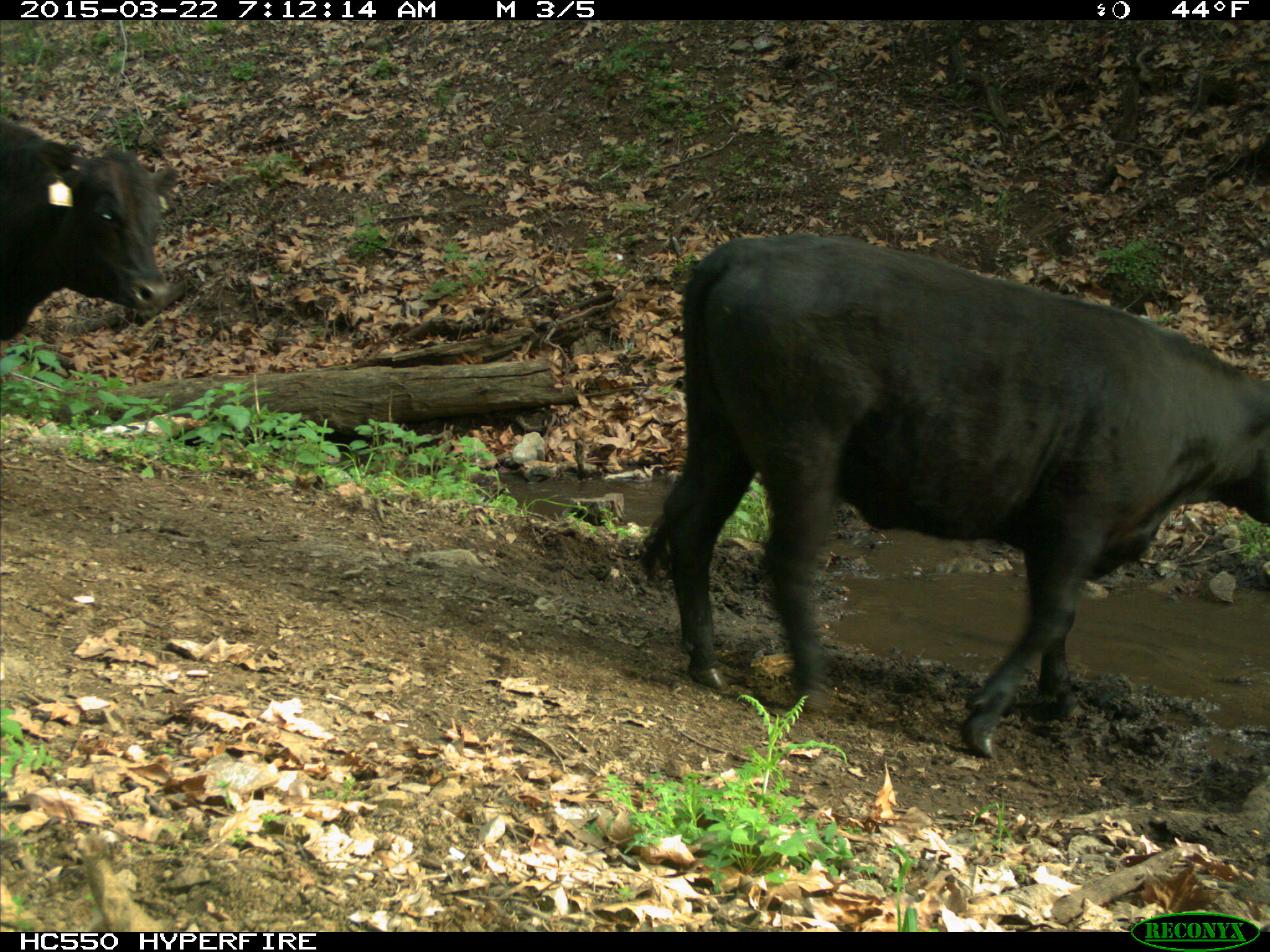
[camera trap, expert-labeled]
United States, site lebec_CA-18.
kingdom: Animalia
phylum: Chordata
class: Mammalia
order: Artiodactyla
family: Bovidae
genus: Bos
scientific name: Bos taurus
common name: domestic cow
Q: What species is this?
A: Bos taurus (domestic cow).